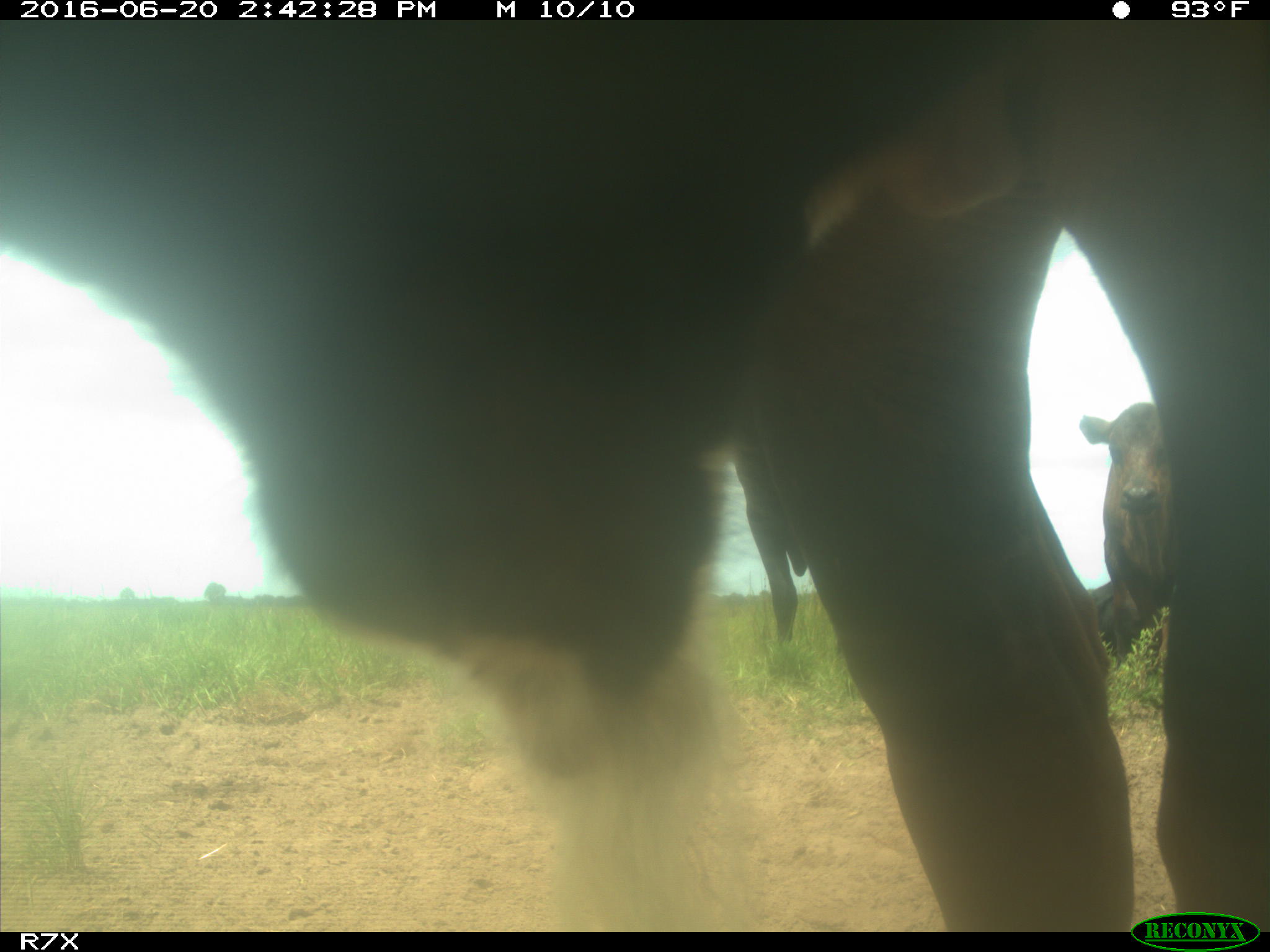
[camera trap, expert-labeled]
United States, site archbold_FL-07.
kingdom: Animalia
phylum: Chordata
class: Mammalia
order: Artiodactyla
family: Bovidae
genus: Bos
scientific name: Bos taurus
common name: domestic cow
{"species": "Bos taurus (domestic cow)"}